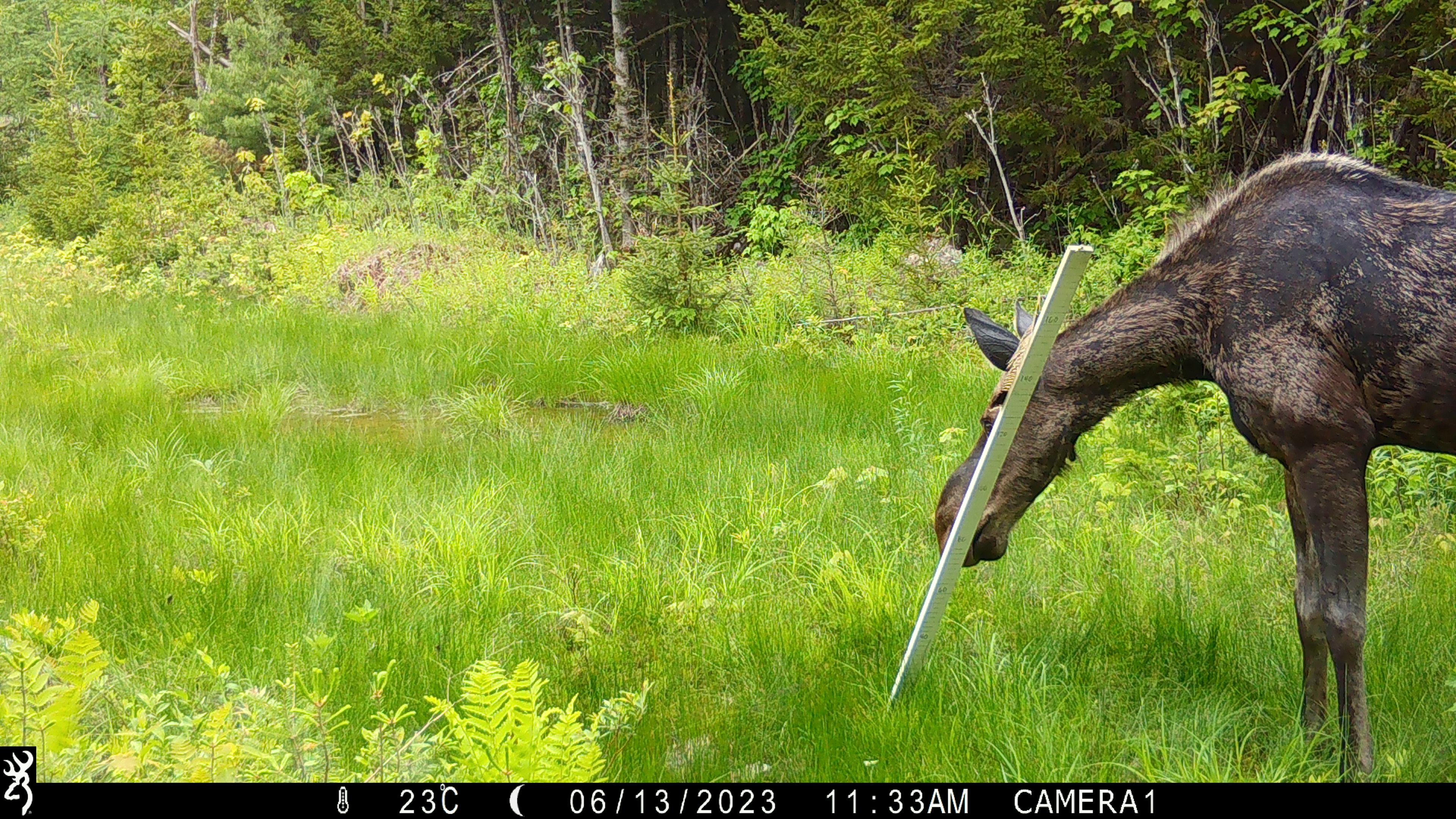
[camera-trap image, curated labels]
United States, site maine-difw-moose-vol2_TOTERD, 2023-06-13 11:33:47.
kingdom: Animalia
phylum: Chordata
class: Mammalia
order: Artiodactyla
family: Cervidae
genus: Alces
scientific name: Alces alces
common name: moose